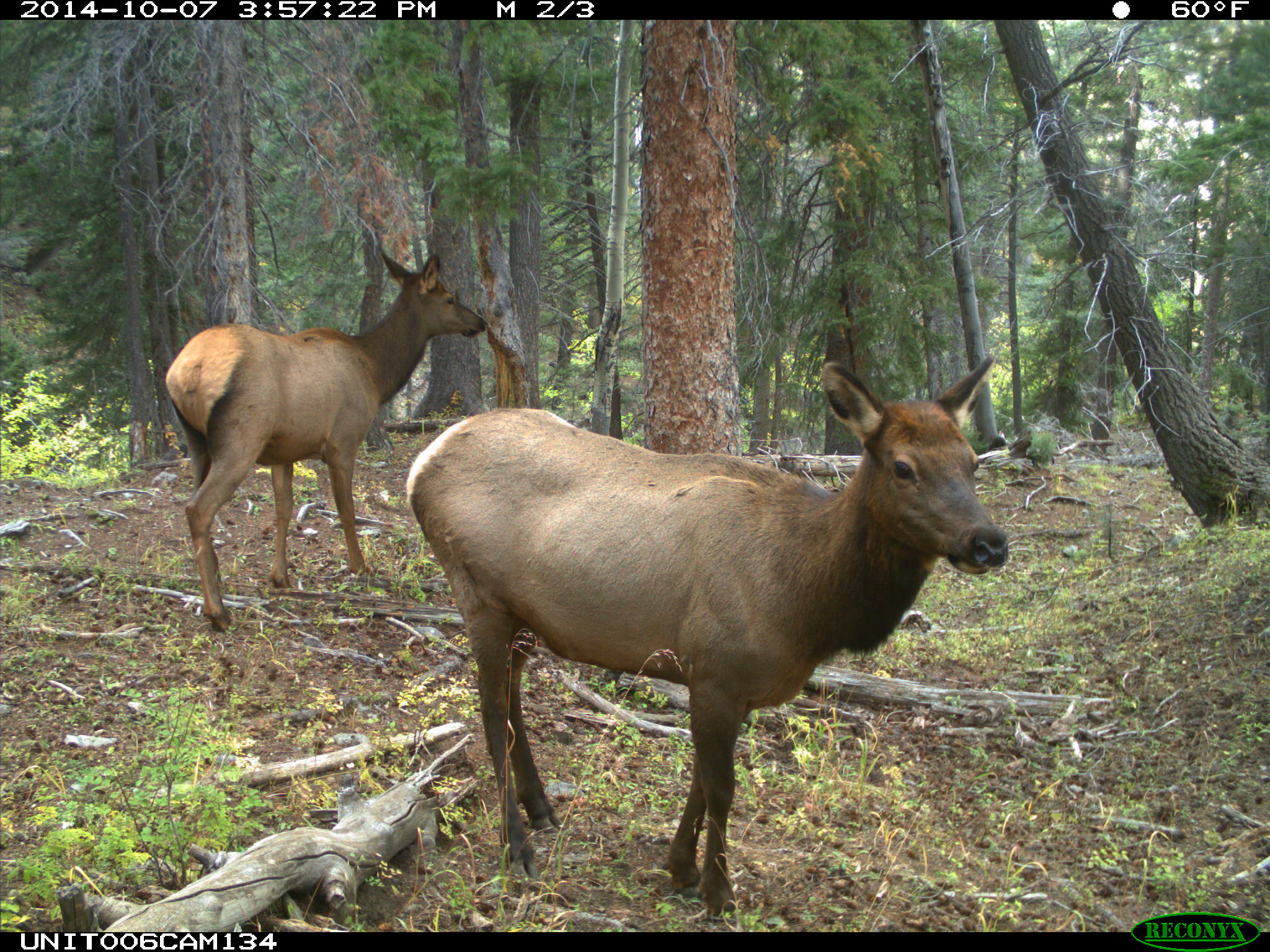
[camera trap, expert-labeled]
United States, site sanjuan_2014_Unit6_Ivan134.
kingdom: Animalia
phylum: Chordata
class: Mammalia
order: Artiodactyla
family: Cervidae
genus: Cervus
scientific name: Cervus elaphus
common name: red deer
Cervus elaphus (red deer).